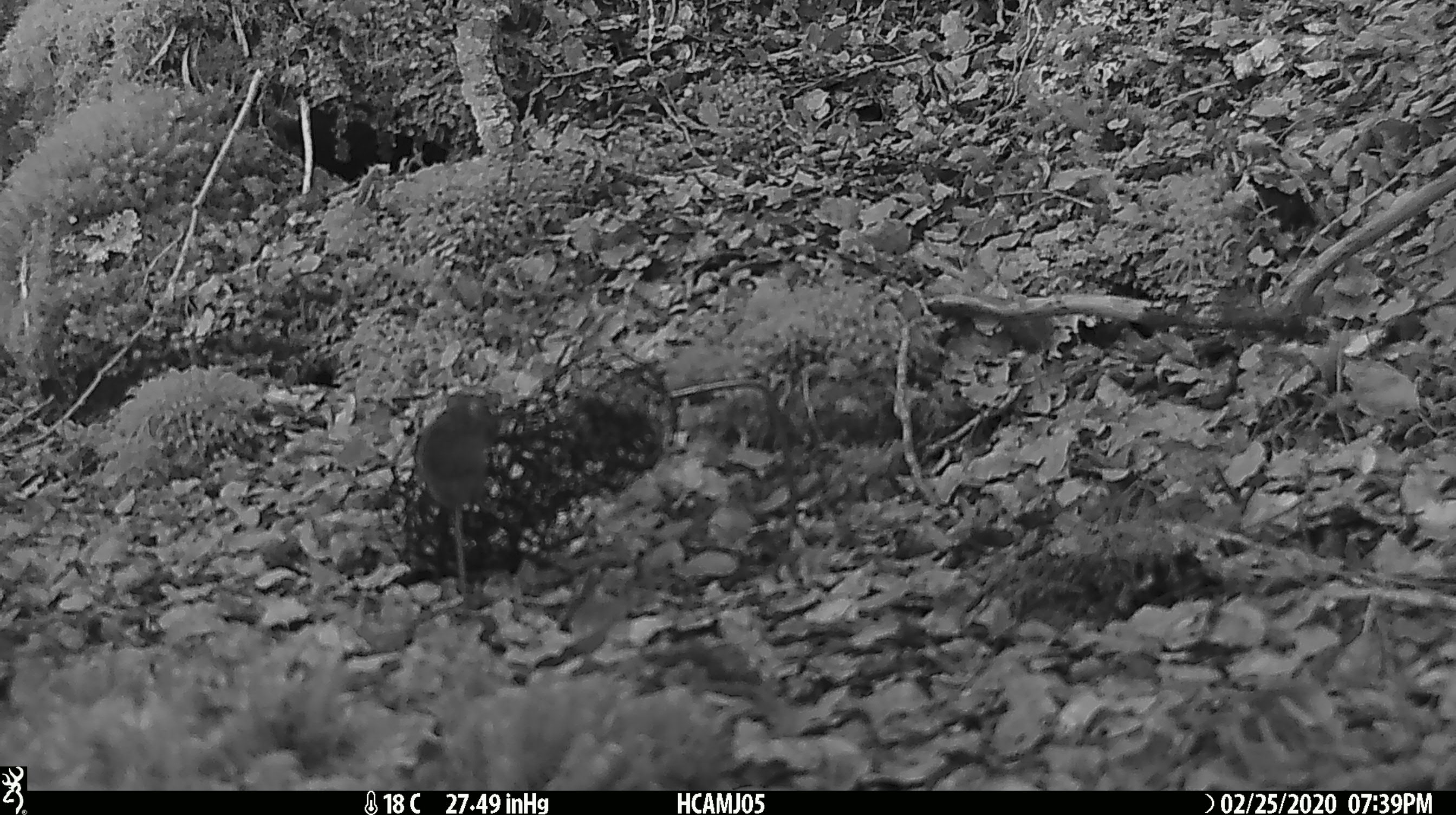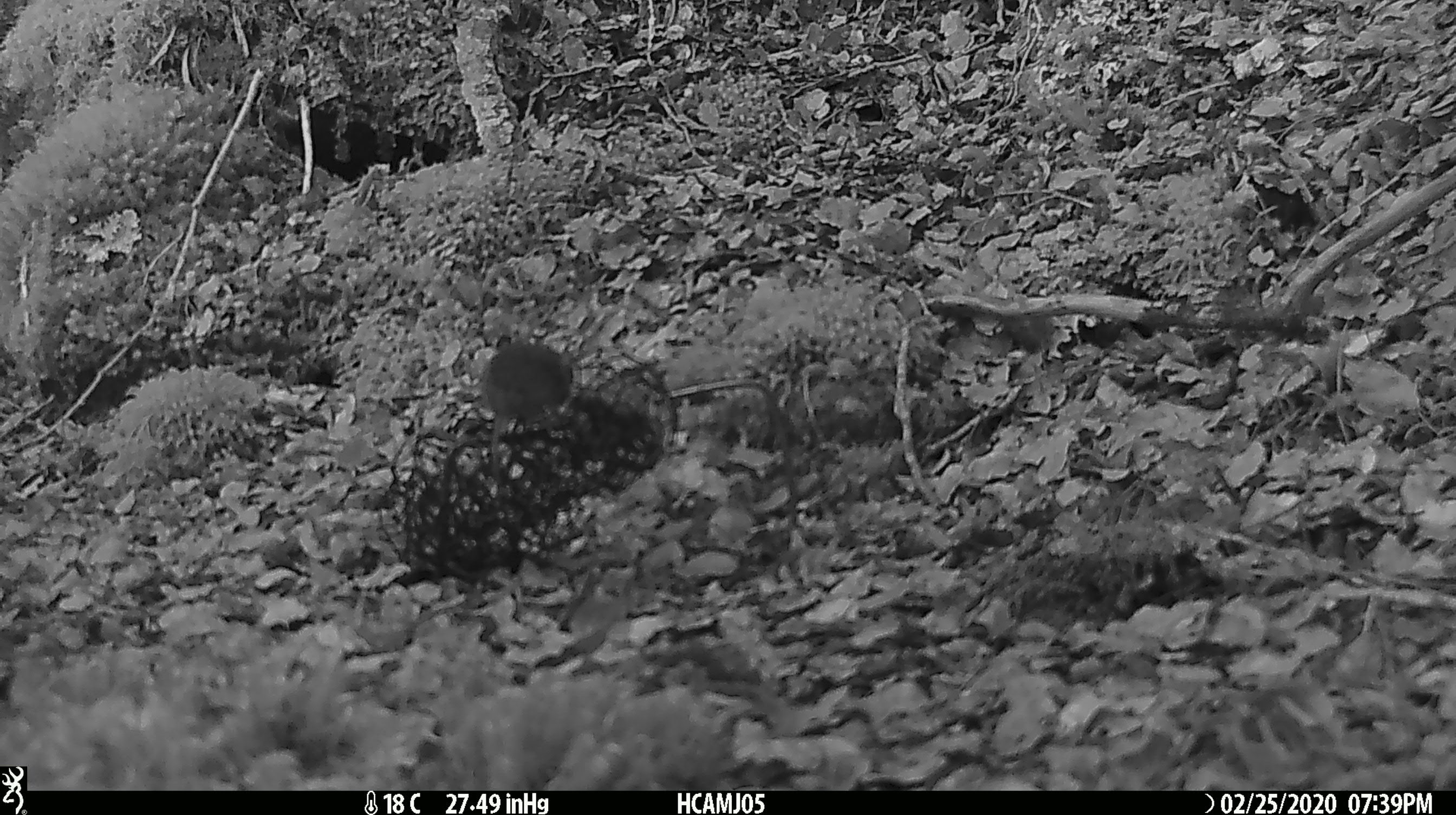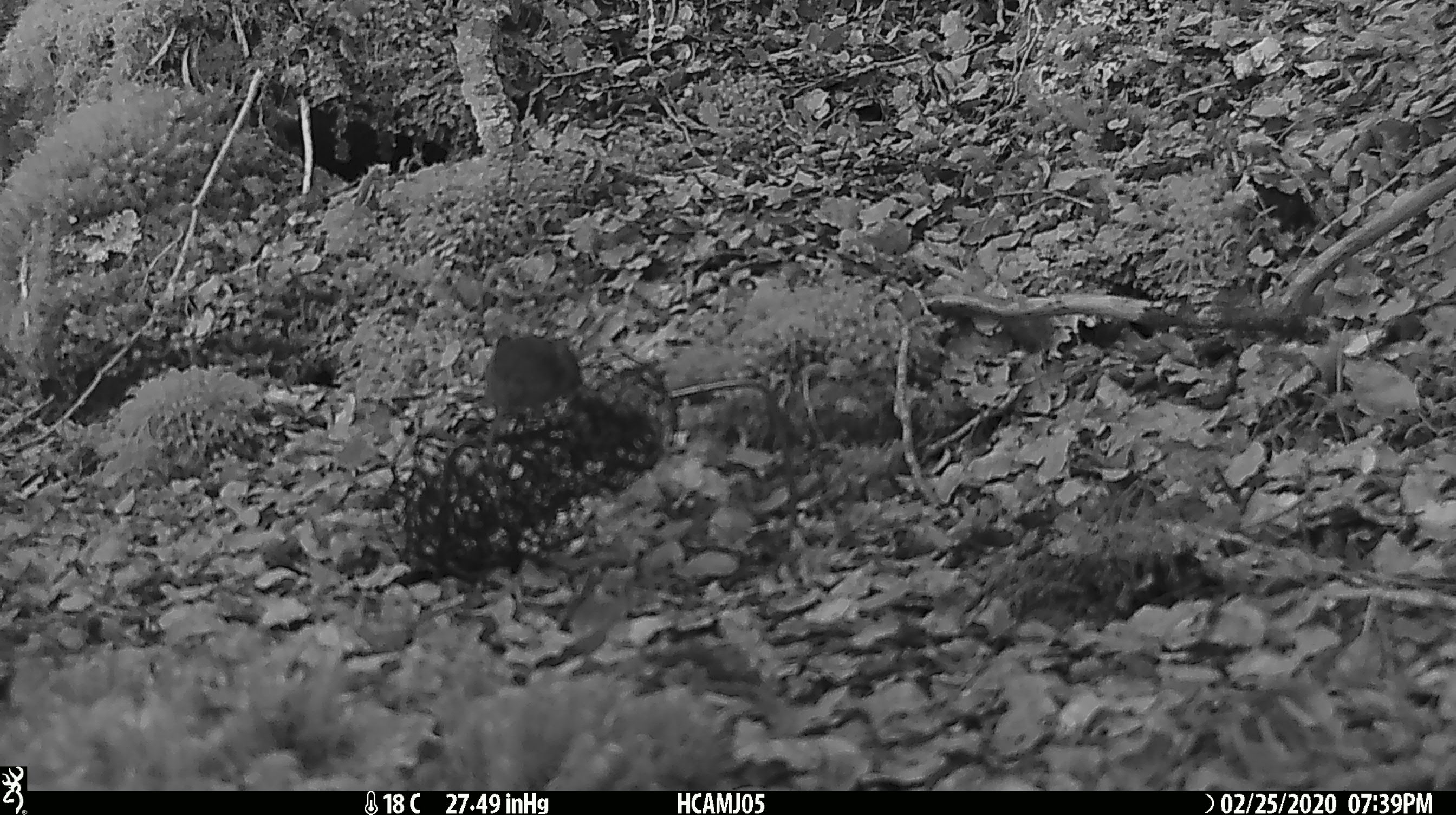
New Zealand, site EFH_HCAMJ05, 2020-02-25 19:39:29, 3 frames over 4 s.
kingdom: Animalia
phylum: Chordata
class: Mammalia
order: Rodentia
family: Muridae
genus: Mus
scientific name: Mus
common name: mouse